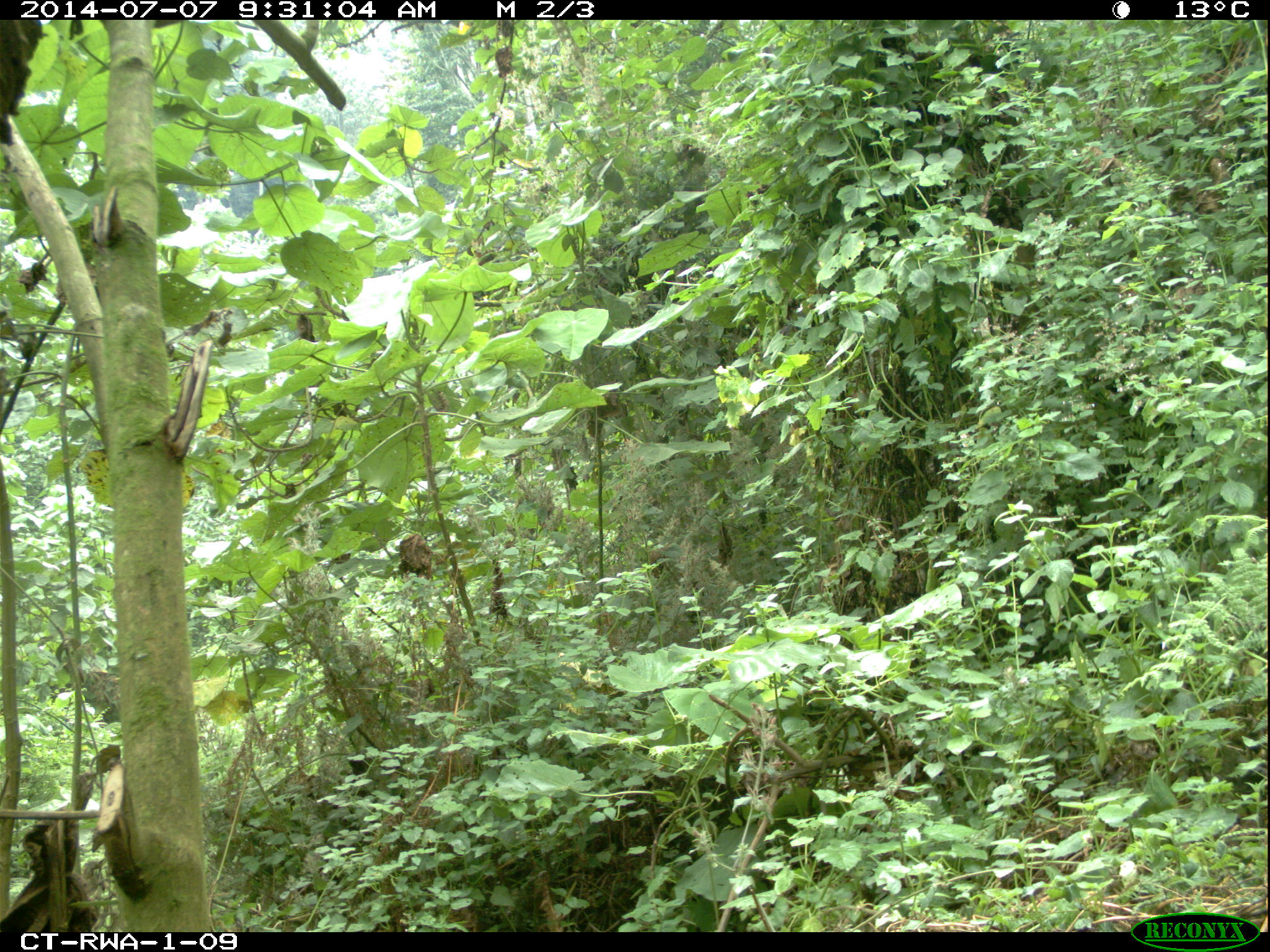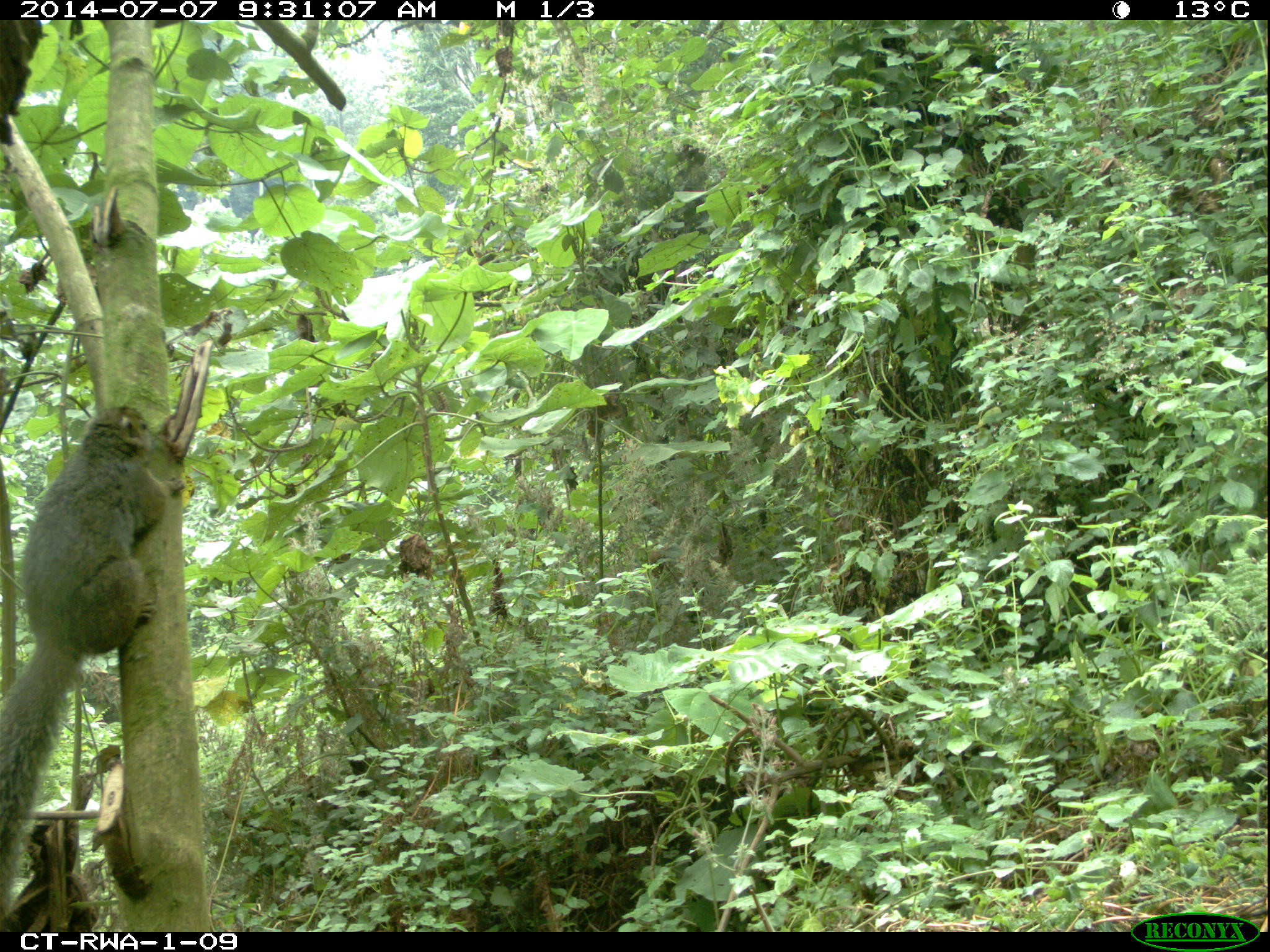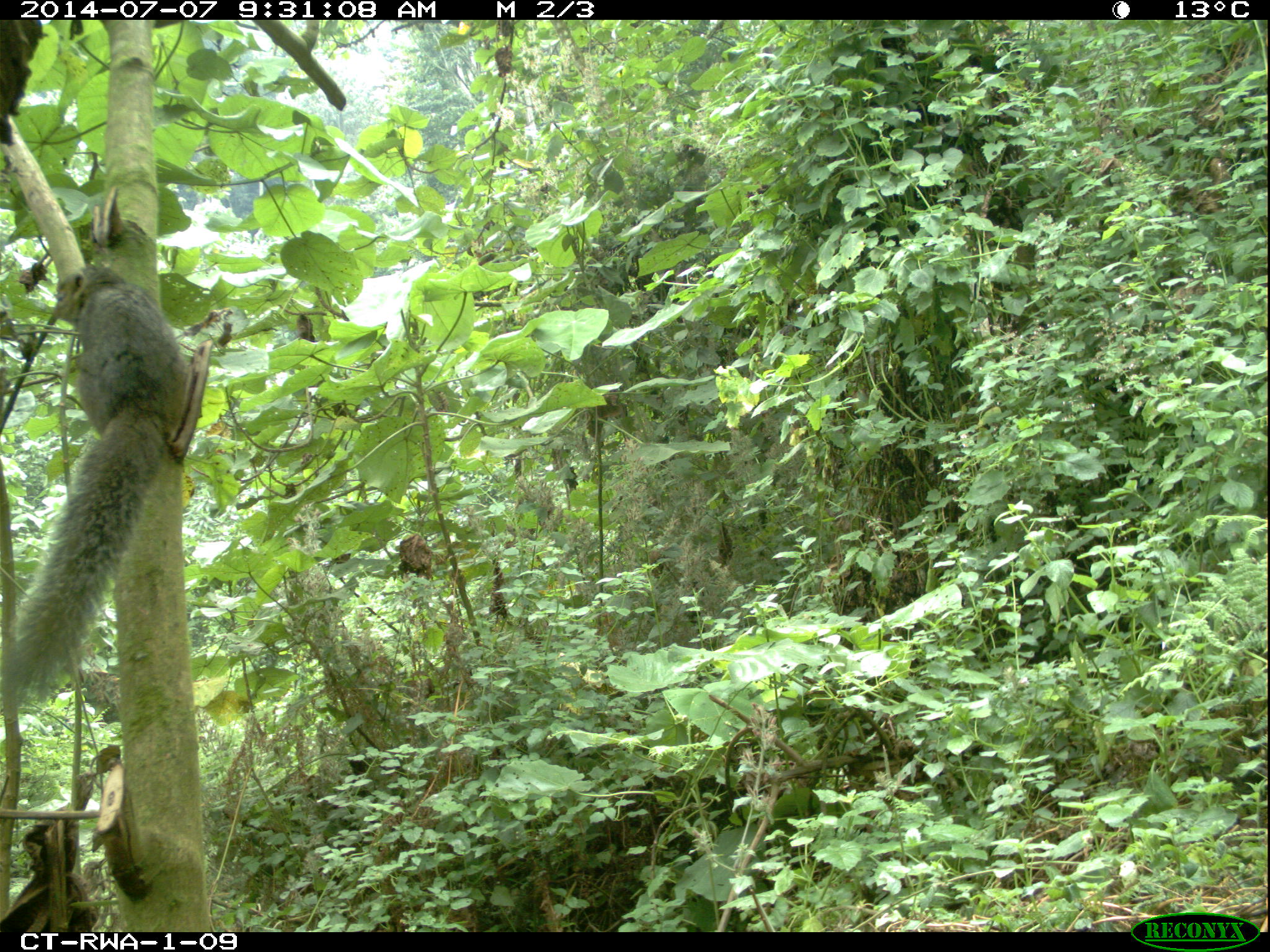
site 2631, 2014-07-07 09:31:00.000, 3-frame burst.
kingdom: Animalia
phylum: Chordata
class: Mammalia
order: Rodentia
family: Sciuridae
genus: Funisciurus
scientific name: Funisciurus carruthersi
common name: carruther's mountain squirrel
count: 1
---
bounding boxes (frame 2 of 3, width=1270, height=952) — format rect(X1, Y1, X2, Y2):
funisciurus carruthersi: rect(0, 407, 190, 918)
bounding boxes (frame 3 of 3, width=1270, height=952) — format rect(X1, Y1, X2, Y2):
funisciurus carruthersi: rect(0, 263, 191, 718)